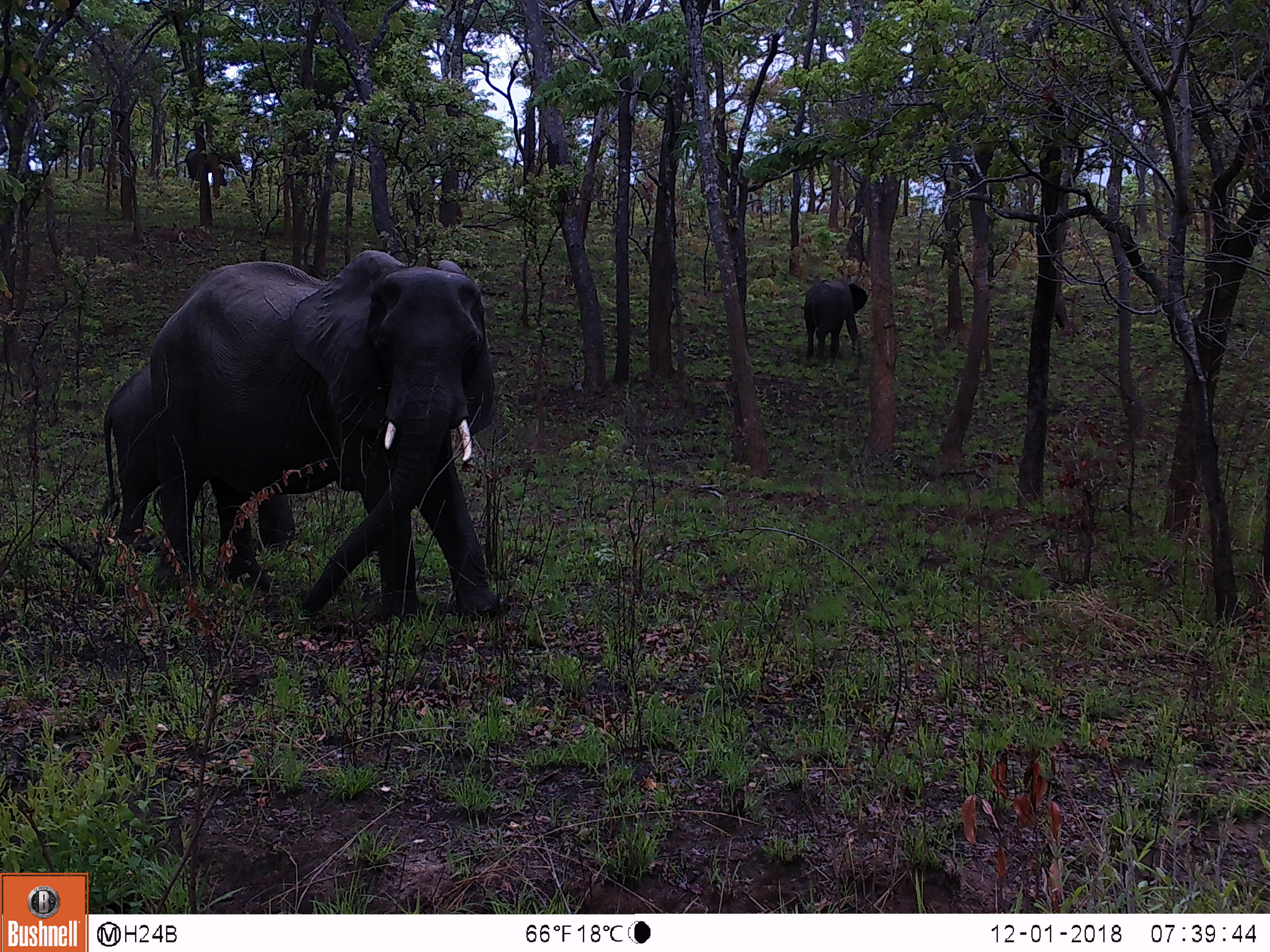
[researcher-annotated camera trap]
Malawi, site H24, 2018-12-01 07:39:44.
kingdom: Animalia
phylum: Chordata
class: Mammalia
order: Proboscidea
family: Elephantidae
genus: Loxodonta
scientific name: Loxodonta africana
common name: african savanna elephant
African savanna elephant (Loxodonta africana), count 4.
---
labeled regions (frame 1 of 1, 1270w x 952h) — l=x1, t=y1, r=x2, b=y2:
african savanna elephant: l=150, t=249, r=502, b=621; l=81, t=362, r=157, b=557; l=798, t=274, r=868, b=367; l=179, t=145, r=221, b=187